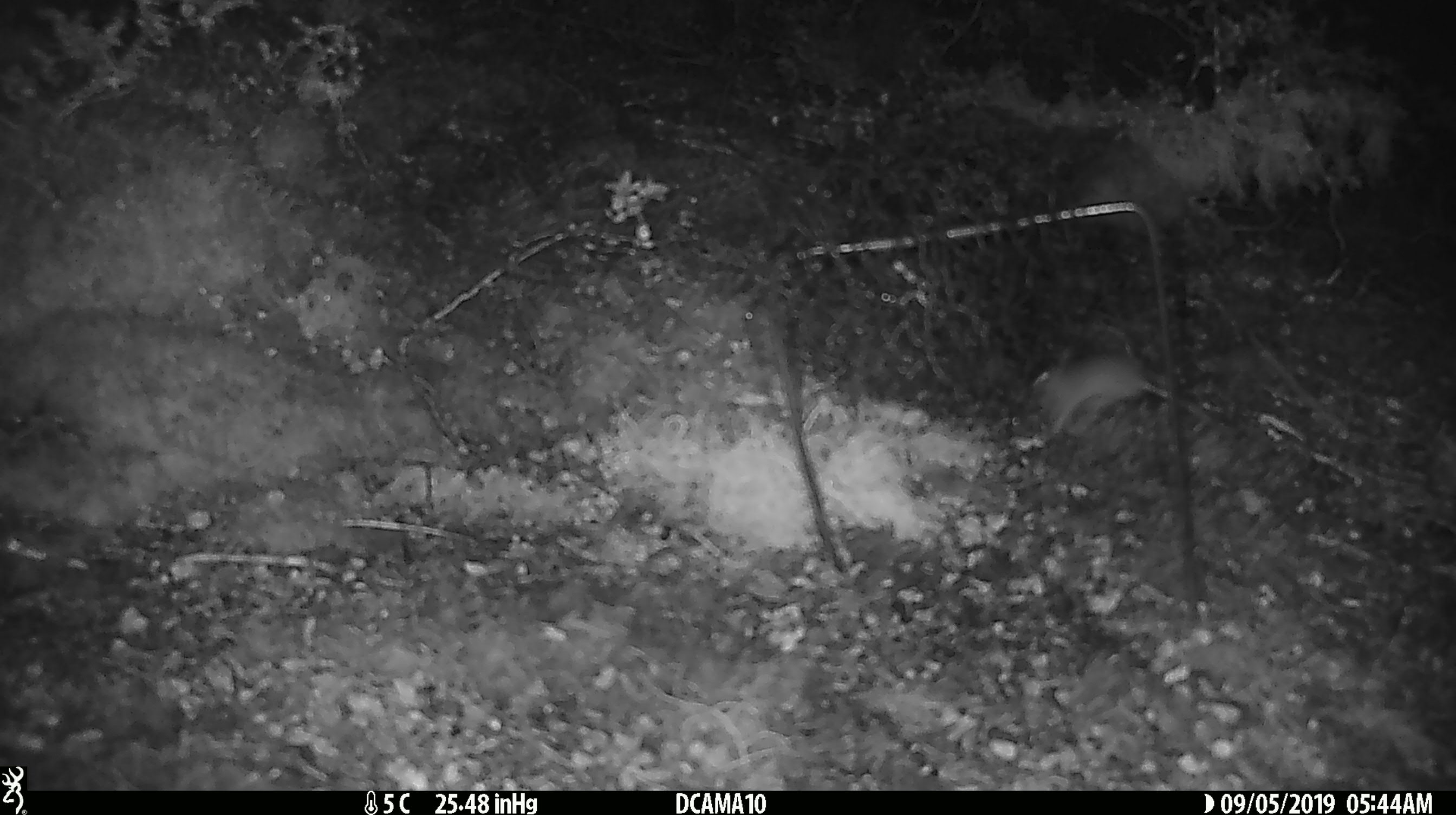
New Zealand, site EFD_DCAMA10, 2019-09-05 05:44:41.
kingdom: Animalia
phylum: Chordata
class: Mammalia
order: Rodentia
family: Muridae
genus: Mus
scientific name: Mus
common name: mouse